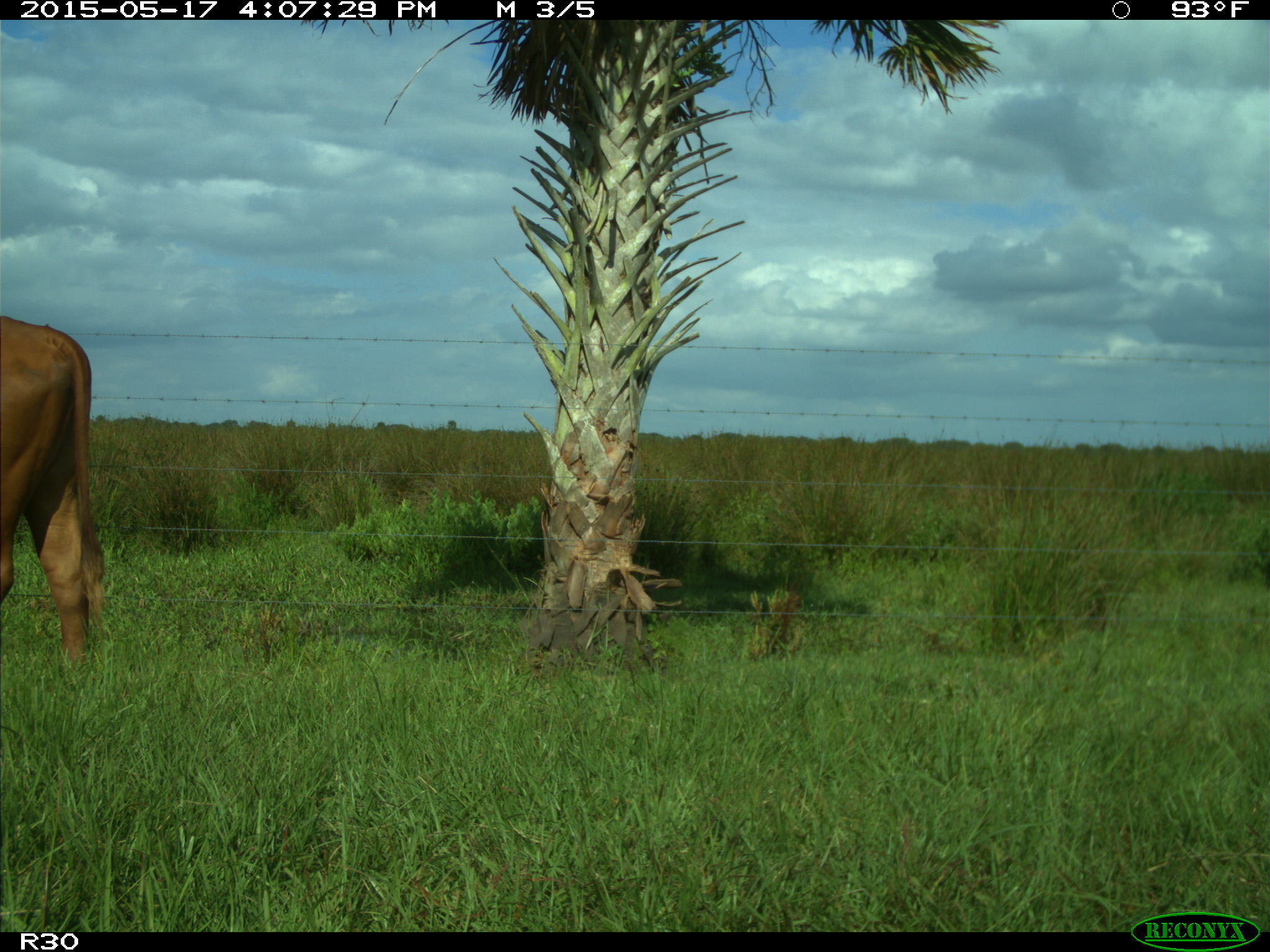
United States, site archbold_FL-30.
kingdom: Animalia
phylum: Chordata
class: Mammalia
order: Artiodactyla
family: Bovidae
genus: Bos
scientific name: Bos taurus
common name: domestic cow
Bos taurus (domestic cow).